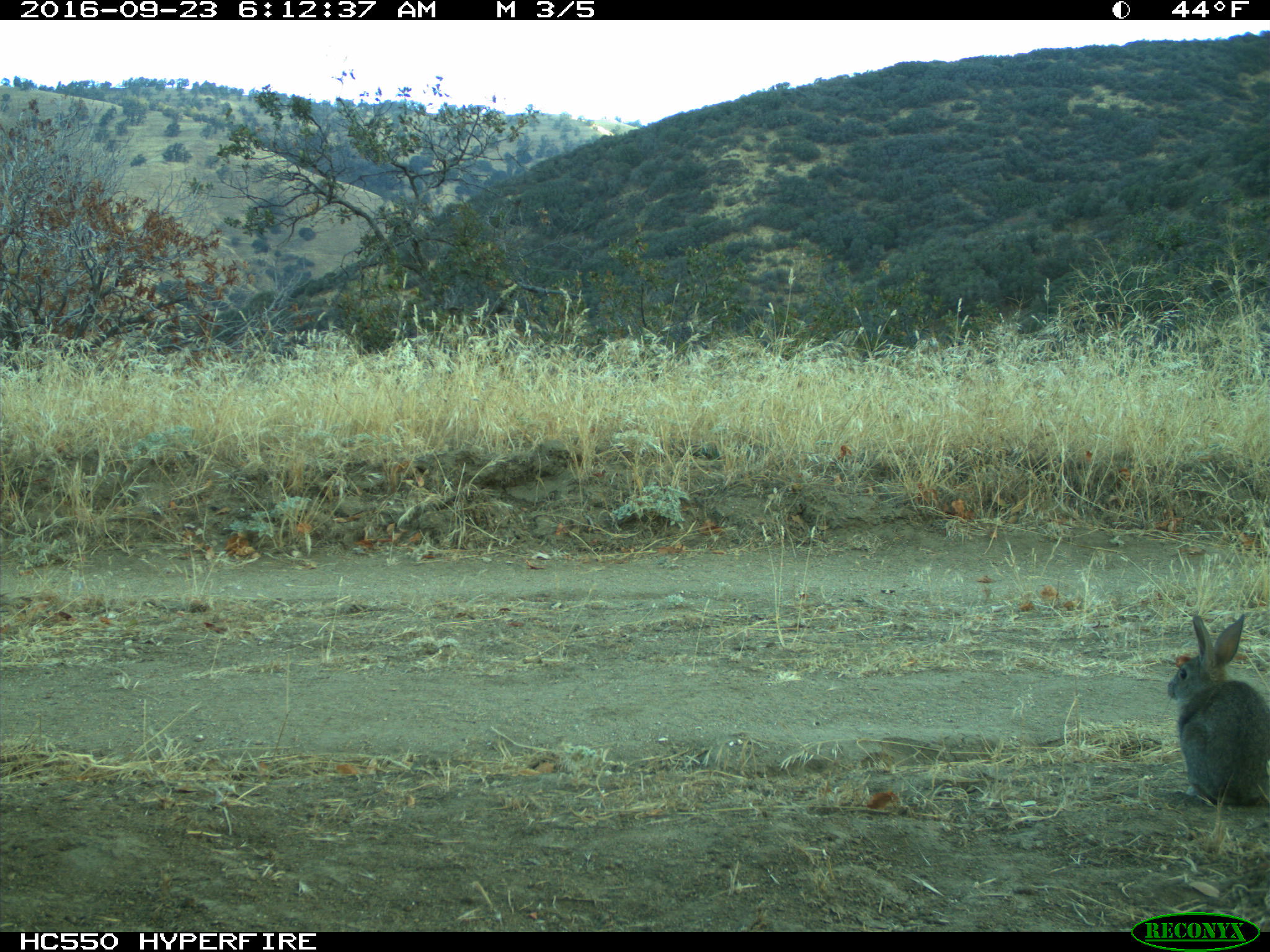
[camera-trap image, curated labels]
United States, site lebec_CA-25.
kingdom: Animalia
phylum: Chordata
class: Mammalia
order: Lagomorpha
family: Leporidae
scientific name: Leporidae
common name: rabbits and hares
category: unidentified rabbit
Unidentified rabbit (rabbits and hares) (Leporidae).